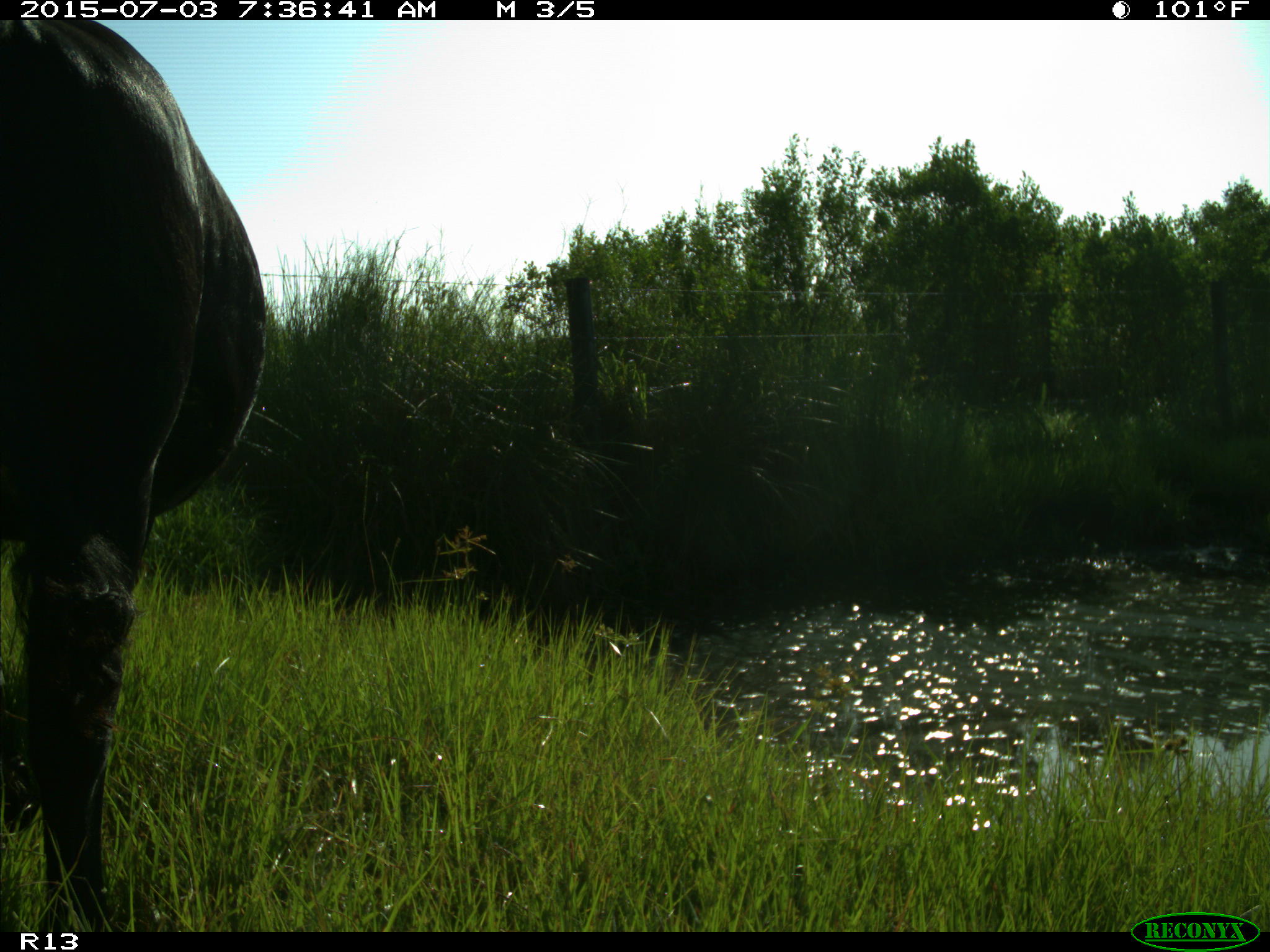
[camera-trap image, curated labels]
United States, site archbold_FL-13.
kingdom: Animalia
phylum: Chordata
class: Mammalia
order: Artiodactyla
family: Bovidae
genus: Bos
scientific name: Bos taurus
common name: domestic cow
Bos taurus (domestic cow).